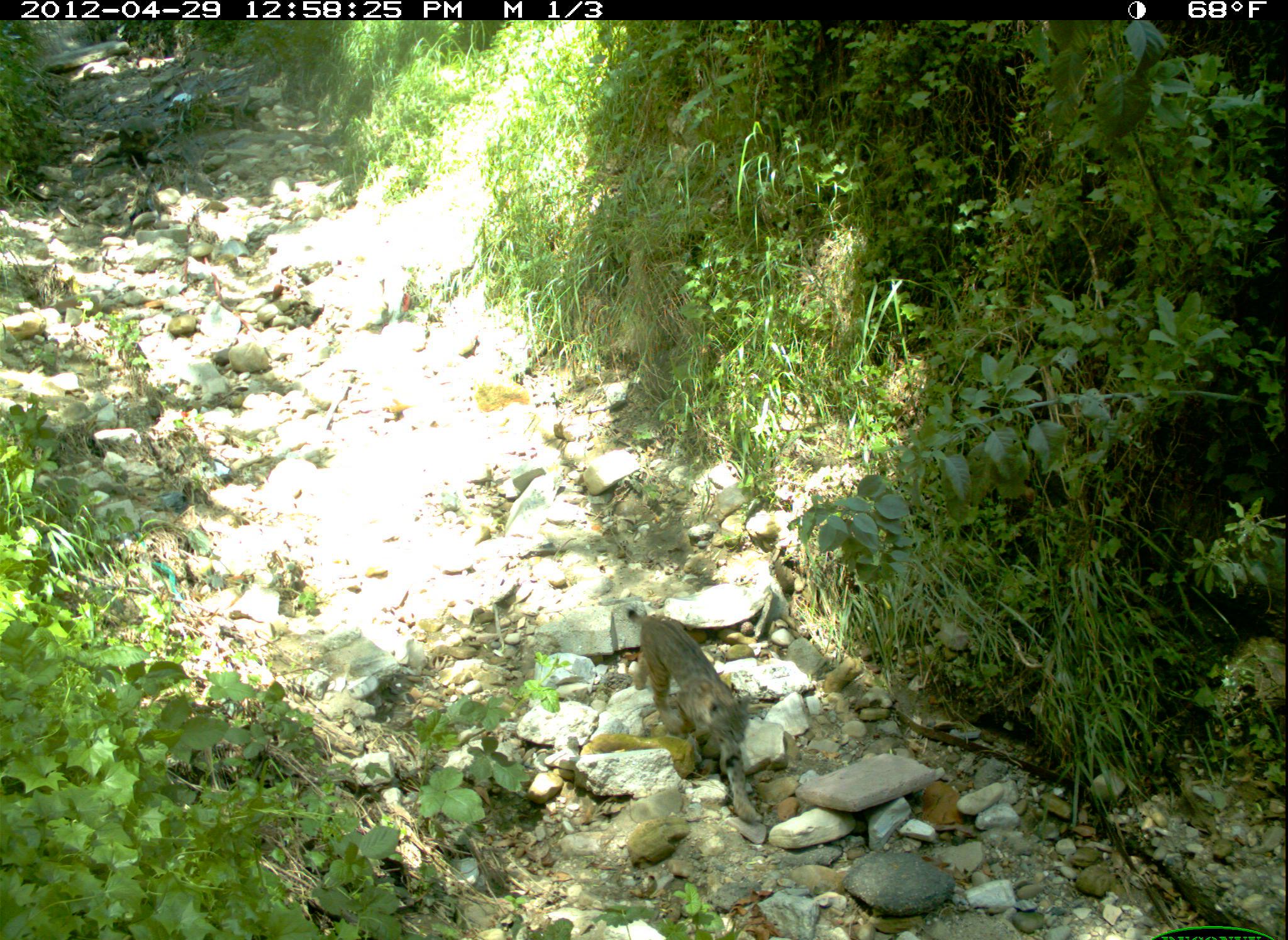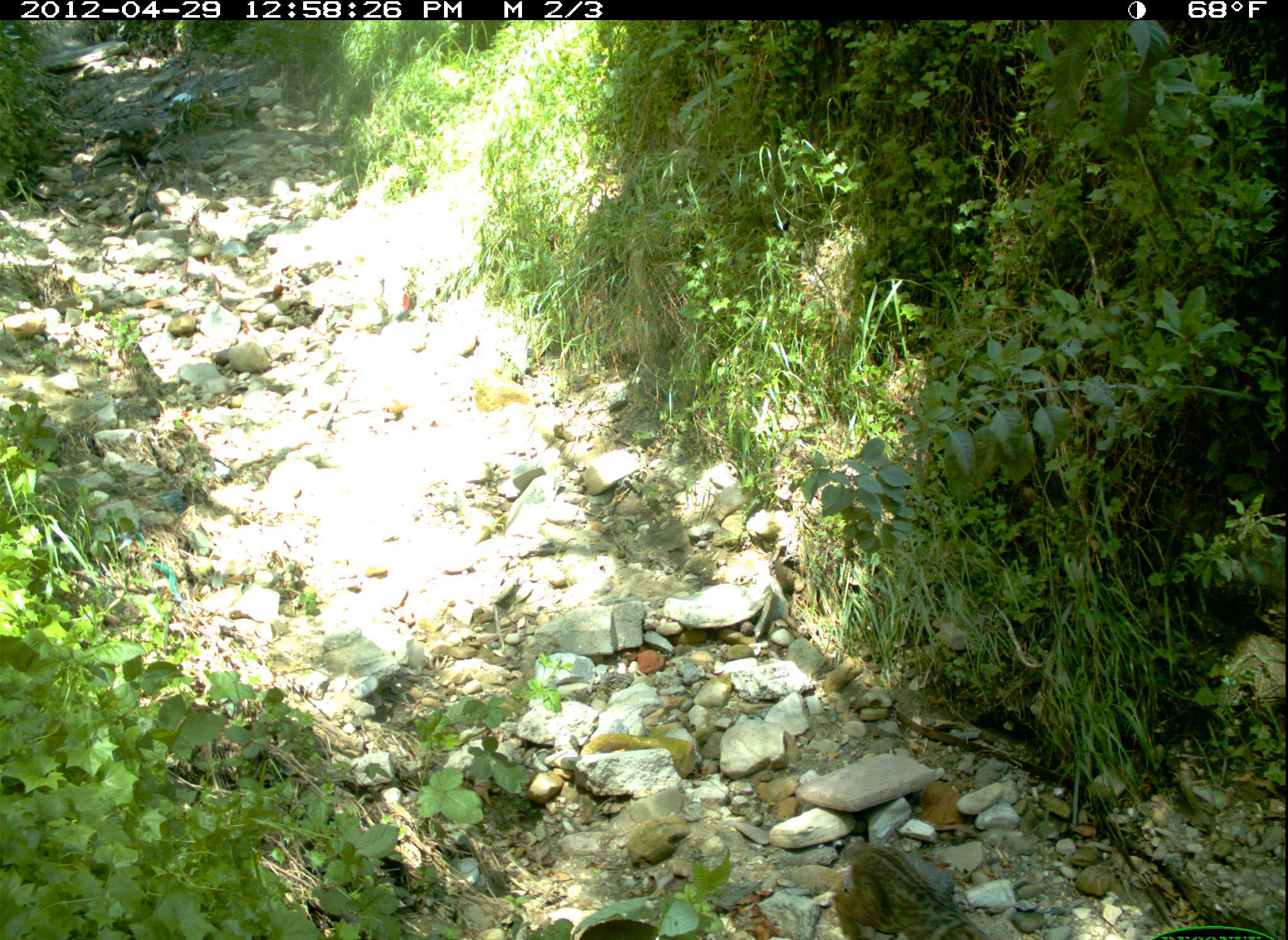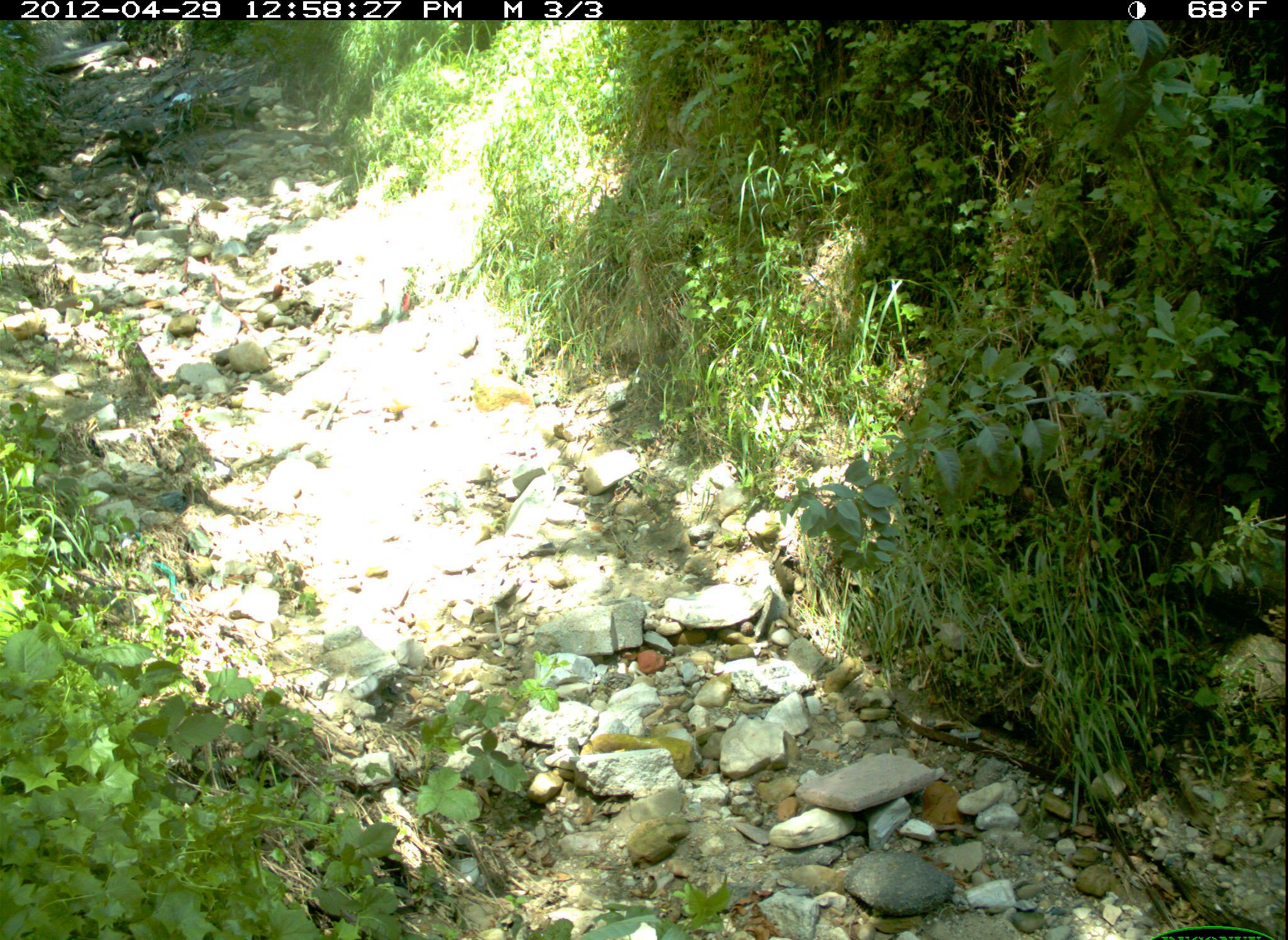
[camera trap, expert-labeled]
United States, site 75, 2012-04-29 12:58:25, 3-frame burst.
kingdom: Animalia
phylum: Chordata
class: Mammalia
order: Carnivora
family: Felidae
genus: Lynx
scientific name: Lynx rufus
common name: bobcat